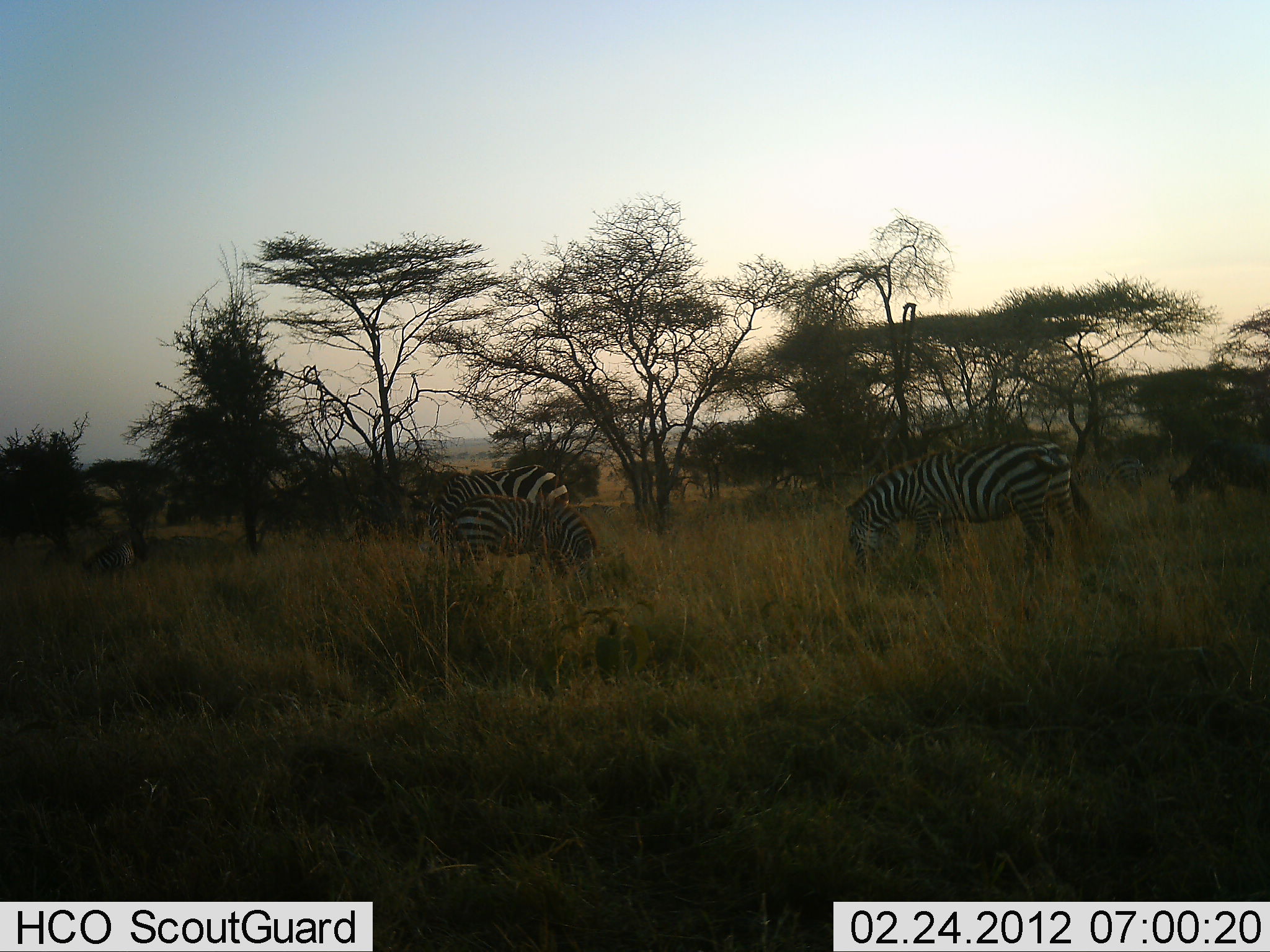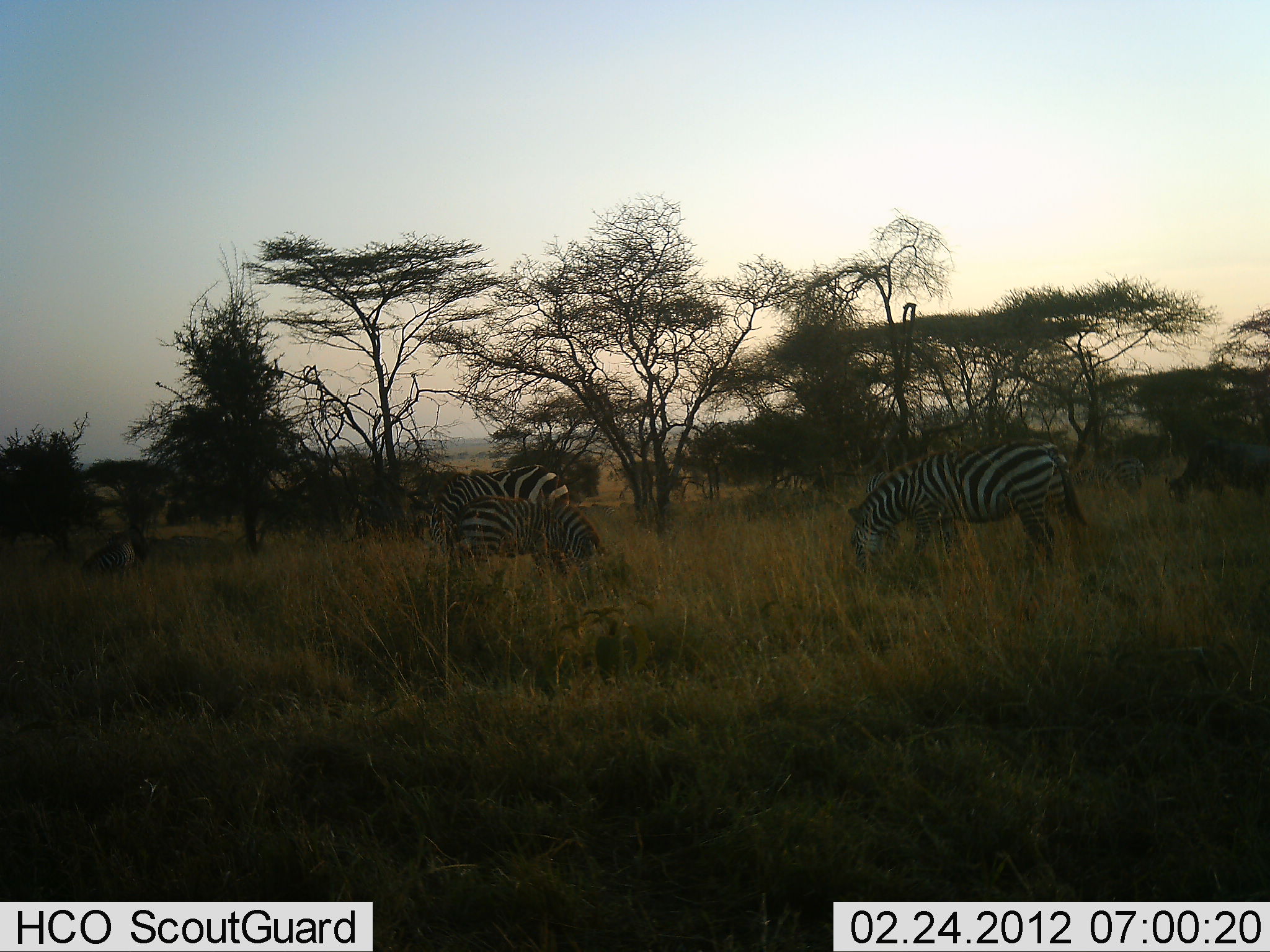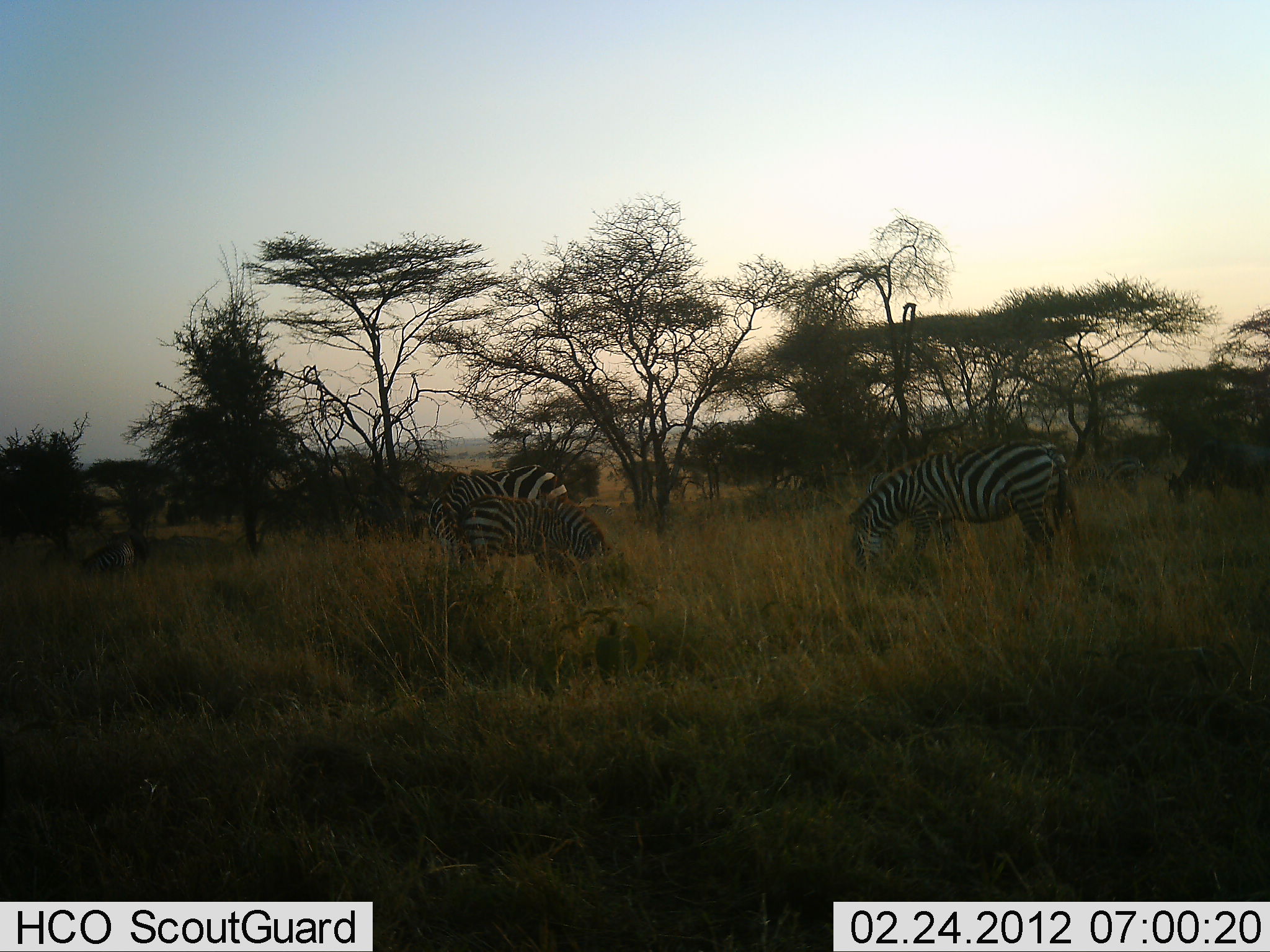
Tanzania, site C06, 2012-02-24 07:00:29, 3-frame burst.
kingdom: Animalia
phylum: Chordata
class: Mammalia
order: Artiodactyla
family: Bovidae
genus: Connochaetes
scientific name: Connochaetes taurinus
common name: blue wildebeest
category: wildebeest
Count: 1.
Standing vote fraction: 69%.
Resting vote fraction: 15%.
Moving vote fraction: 23%.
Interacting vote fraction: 0%.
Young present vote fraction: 0%.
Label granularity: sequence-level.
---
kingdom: Animalia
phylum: Chordata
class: Mammalia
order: Perissodactyla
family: Equidae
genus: Equus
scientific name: Equus quagga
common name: plains zebra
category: zebra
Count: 4.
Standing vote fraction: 48%.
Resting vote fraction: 0%.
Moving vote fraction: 0%.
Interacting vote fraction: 0%.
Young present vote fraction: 15%.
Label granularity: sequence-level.